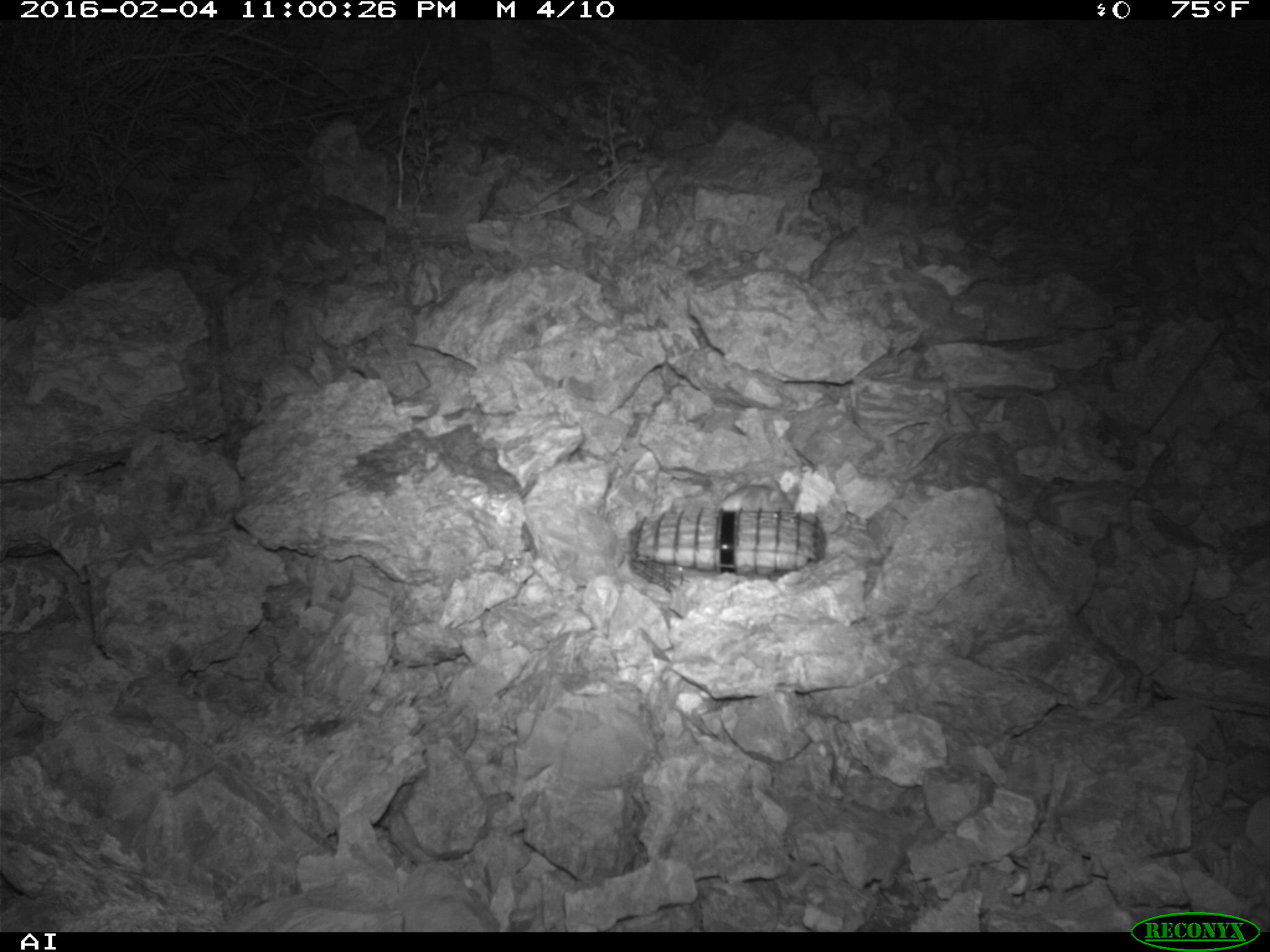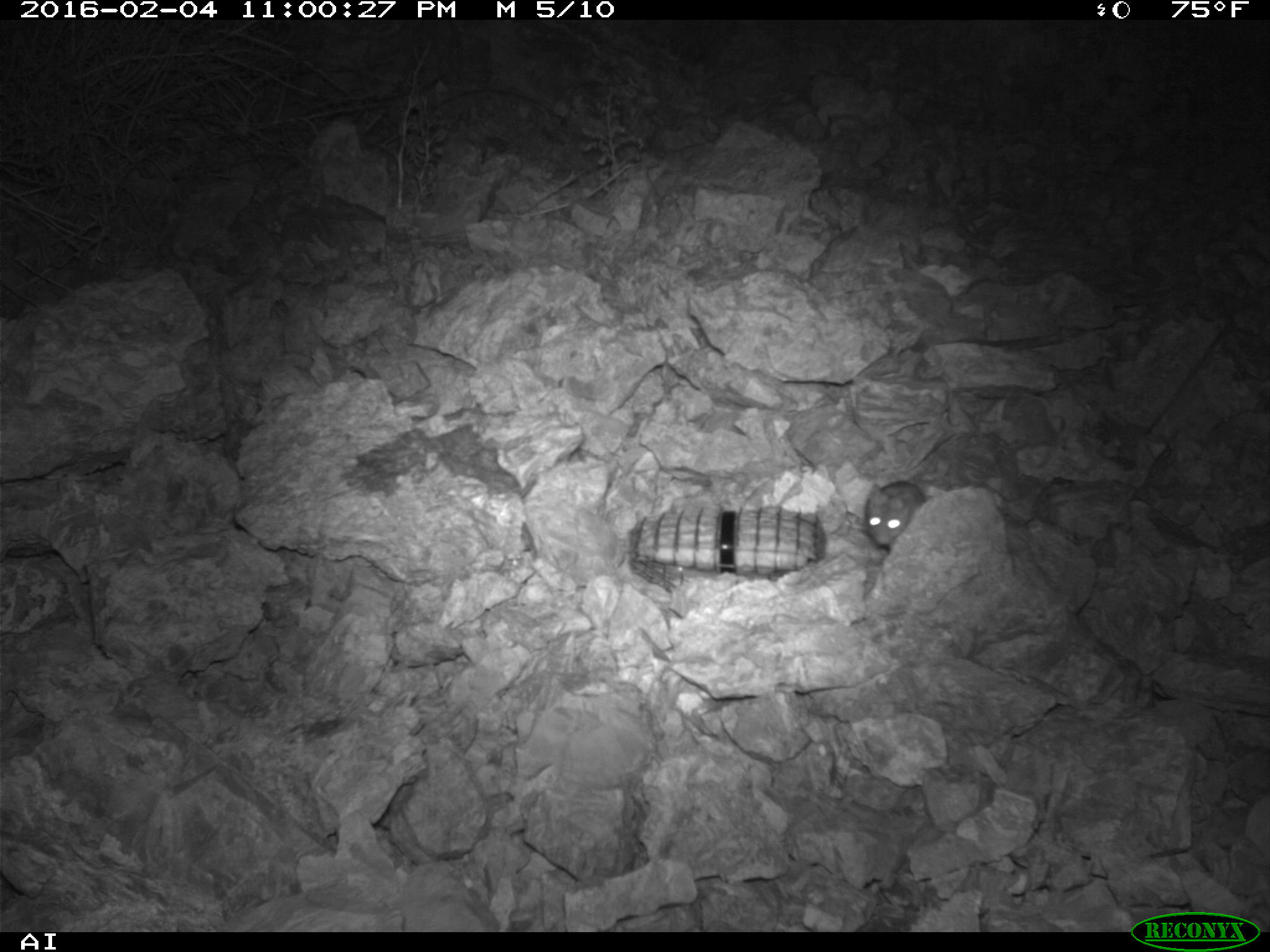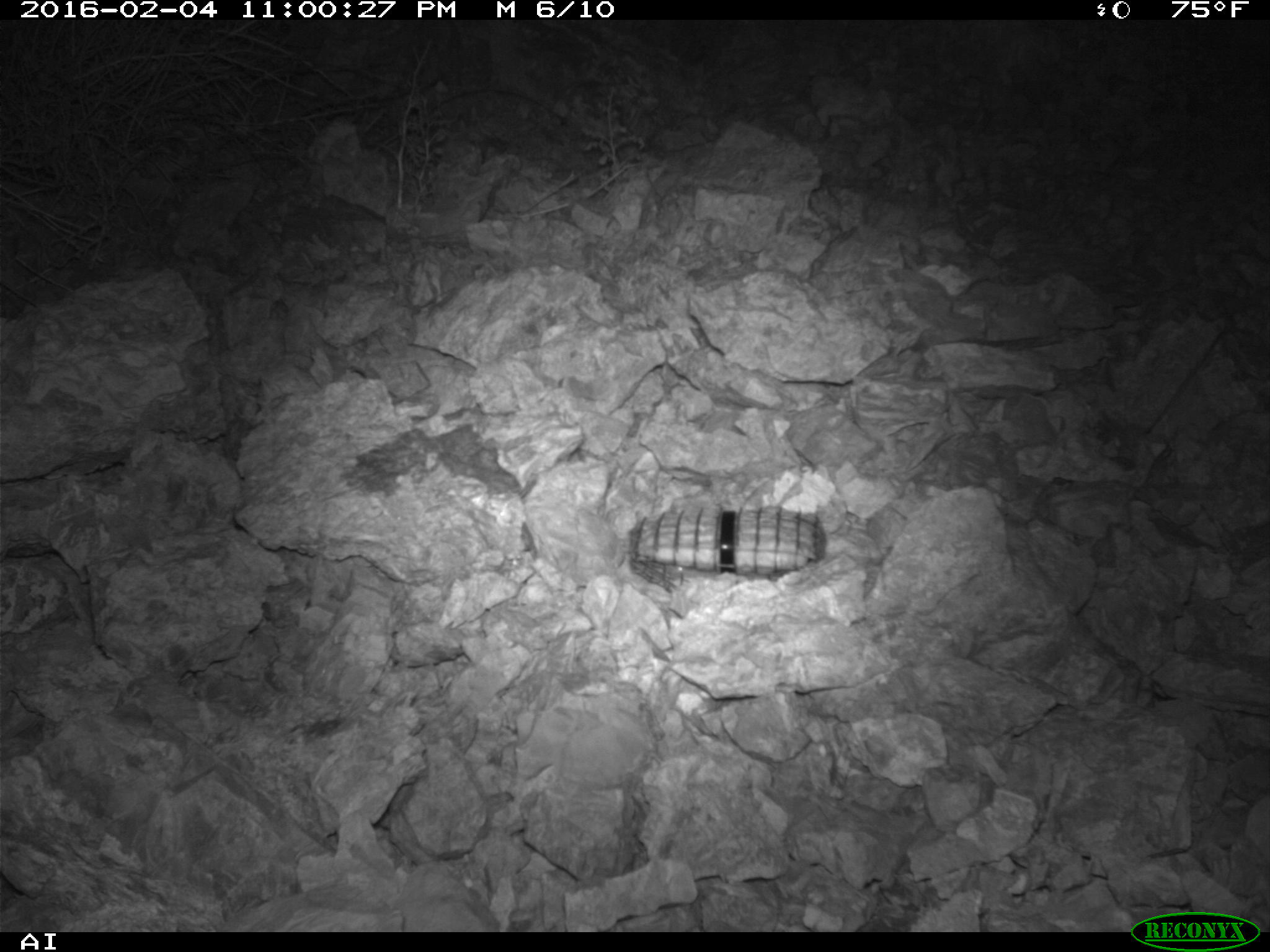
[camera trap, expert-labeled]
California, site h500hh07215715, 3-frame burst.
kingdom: Animalia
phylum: Chordata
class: Mammalia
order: Rodentia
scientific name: Rodentia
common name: rodent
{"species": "rodent (Rodentia)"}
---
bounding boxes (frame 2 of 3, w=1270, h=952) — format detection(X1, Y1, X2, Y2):
rodent: detection(864, 479, 925, 549)